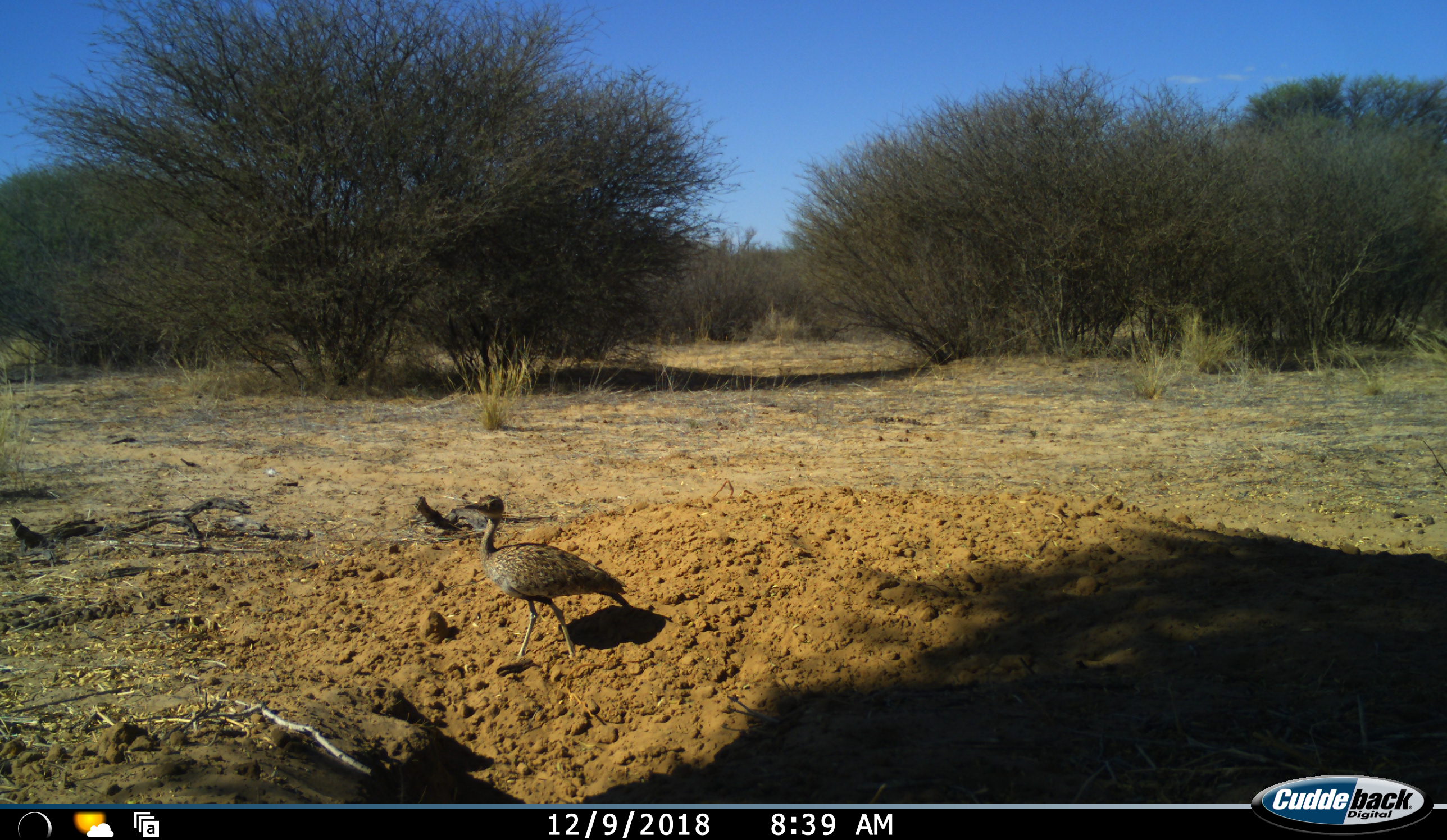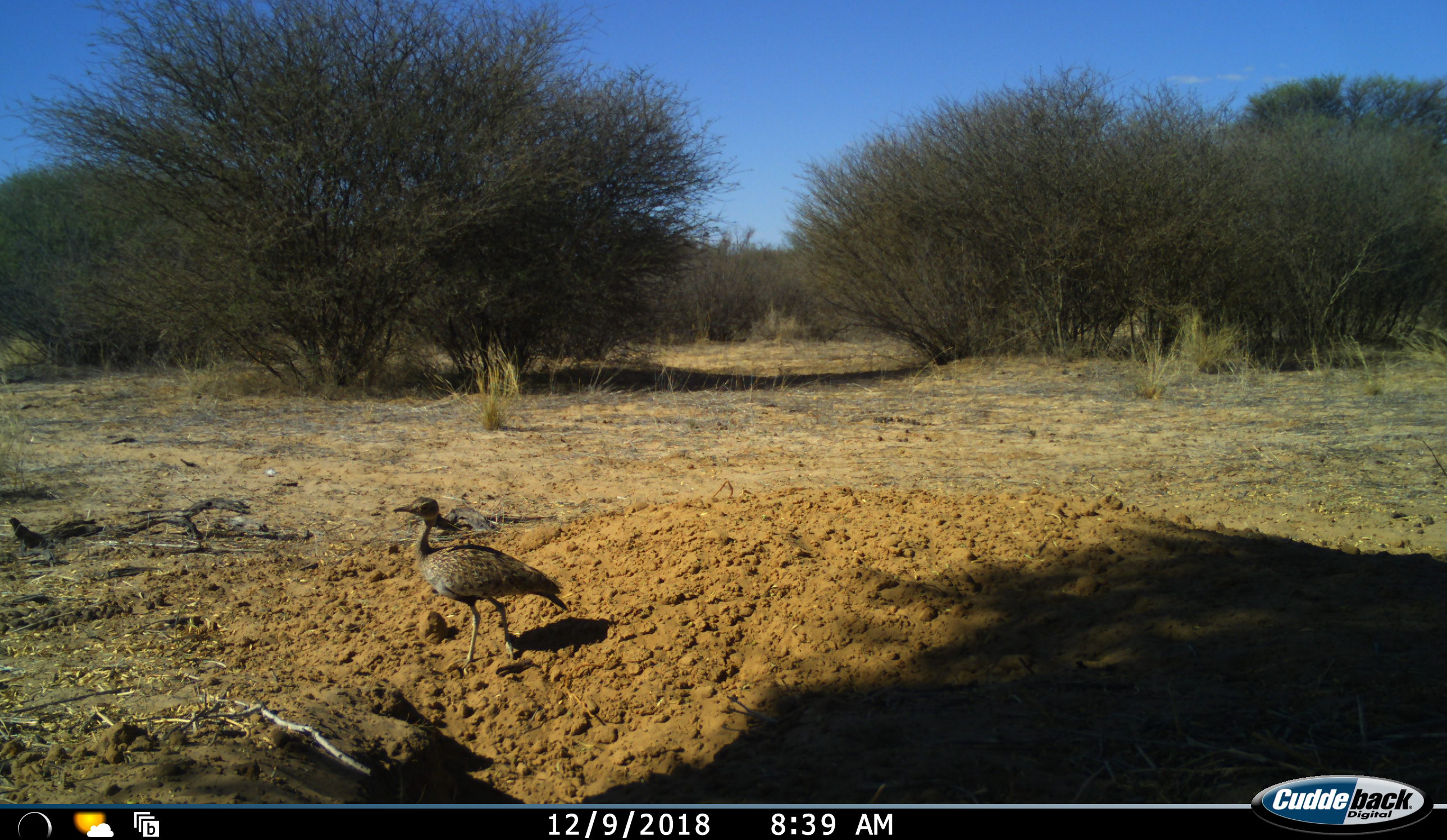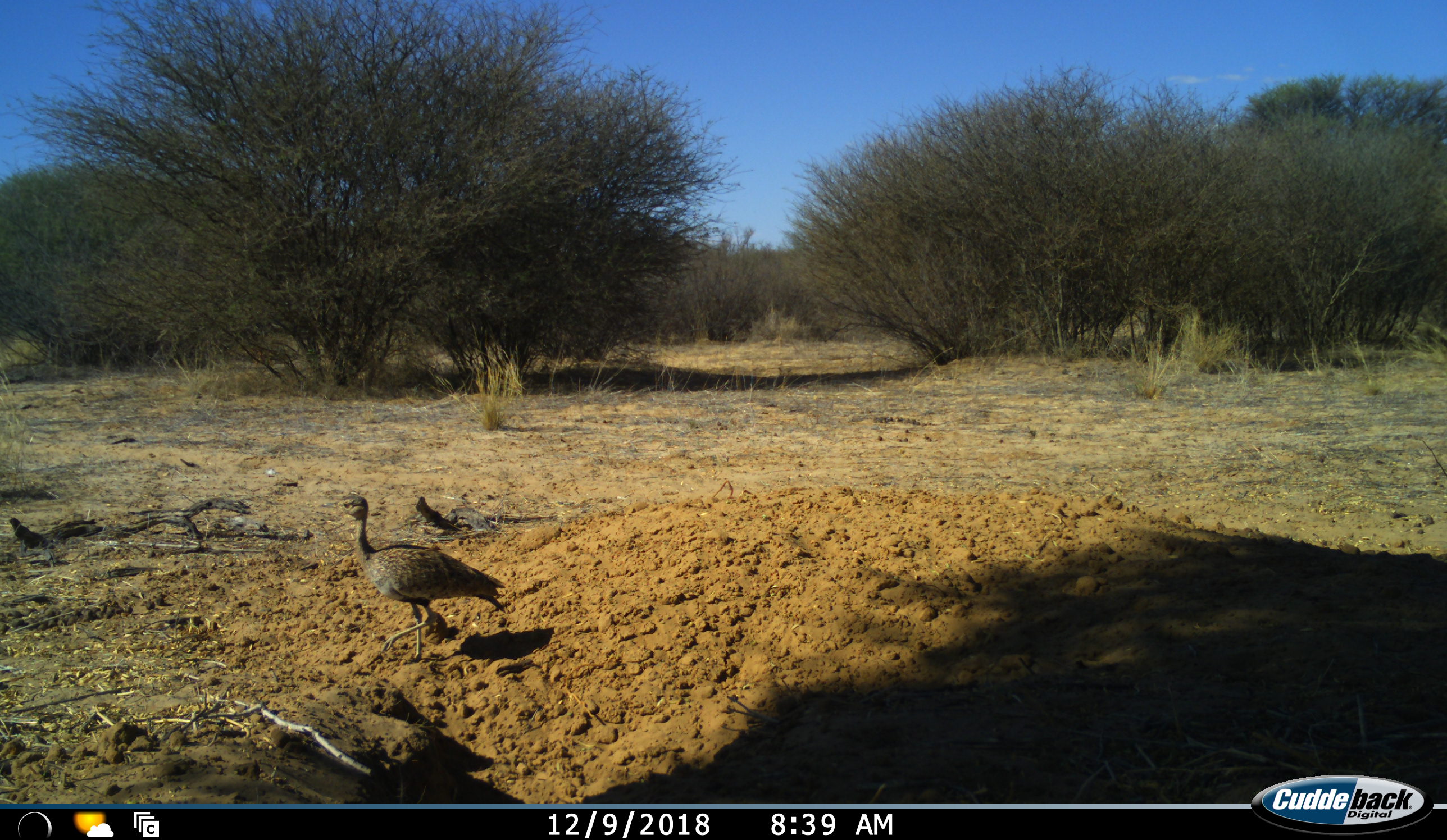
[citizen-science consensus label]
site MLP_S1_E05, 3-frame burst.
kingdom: Animalia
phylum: Chordata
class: Aves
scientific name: Aves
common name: bird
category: birdother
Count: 1.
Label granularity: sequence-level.